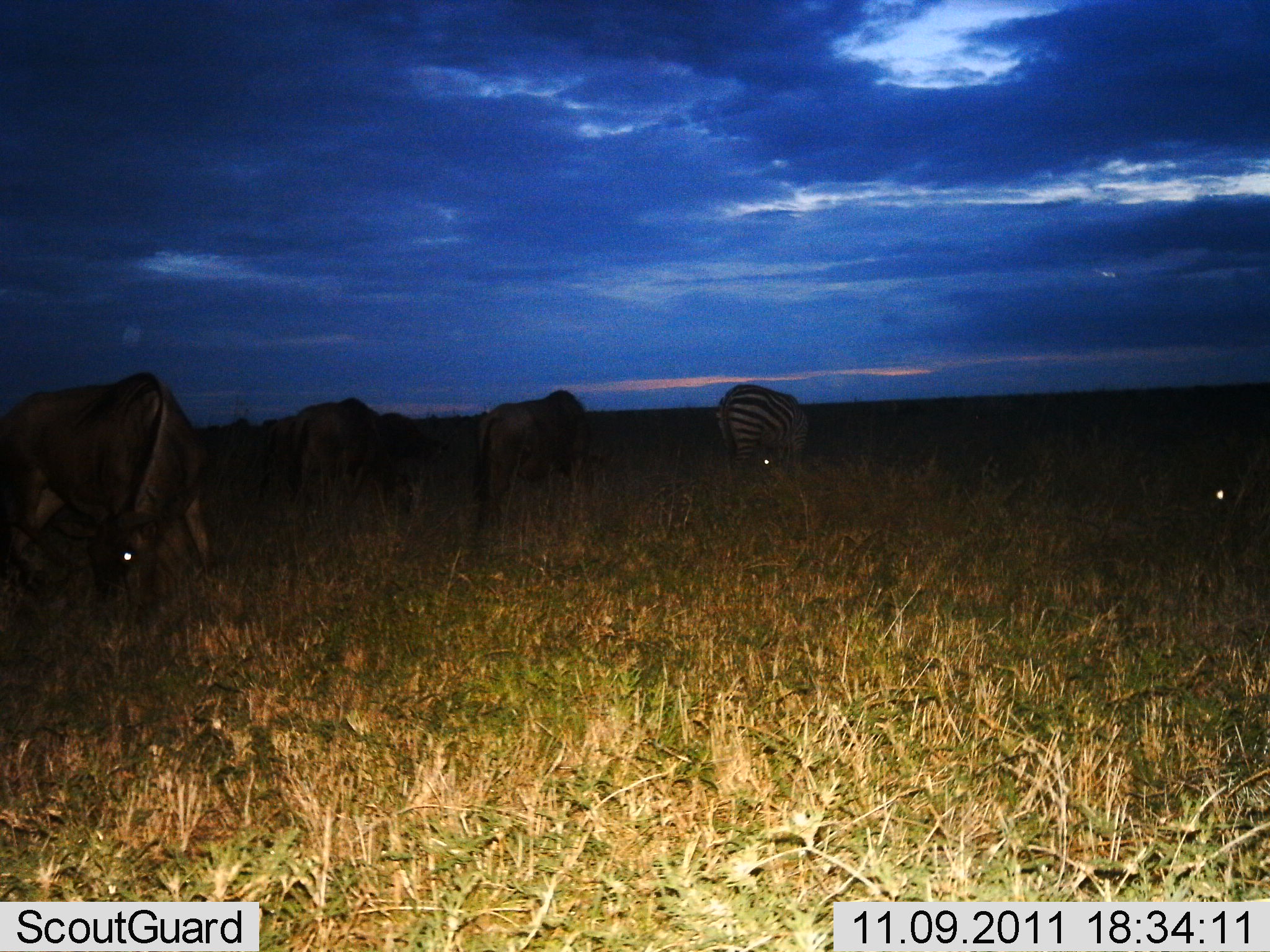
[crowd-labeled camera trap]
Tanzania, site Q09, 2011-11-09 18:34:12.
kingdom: Animalia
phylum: Chordata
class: Mammalia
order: Artiodactyla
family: Bovidae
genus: Connochaetes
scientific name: Connochaetes taurinus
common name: blue wildebeest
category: wildebeest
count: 4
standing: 33%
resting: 0%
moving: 7%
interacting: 0%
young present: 0%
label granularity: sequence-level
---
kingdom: Animalia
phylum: Chordata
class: Mammalia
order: Perissodactyla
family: Equidae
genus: Equus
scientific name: Equus quagga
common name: plains zebra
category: zebra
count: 1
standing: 43%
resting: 0%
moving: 7%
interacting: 0%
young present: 0%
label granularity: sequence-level